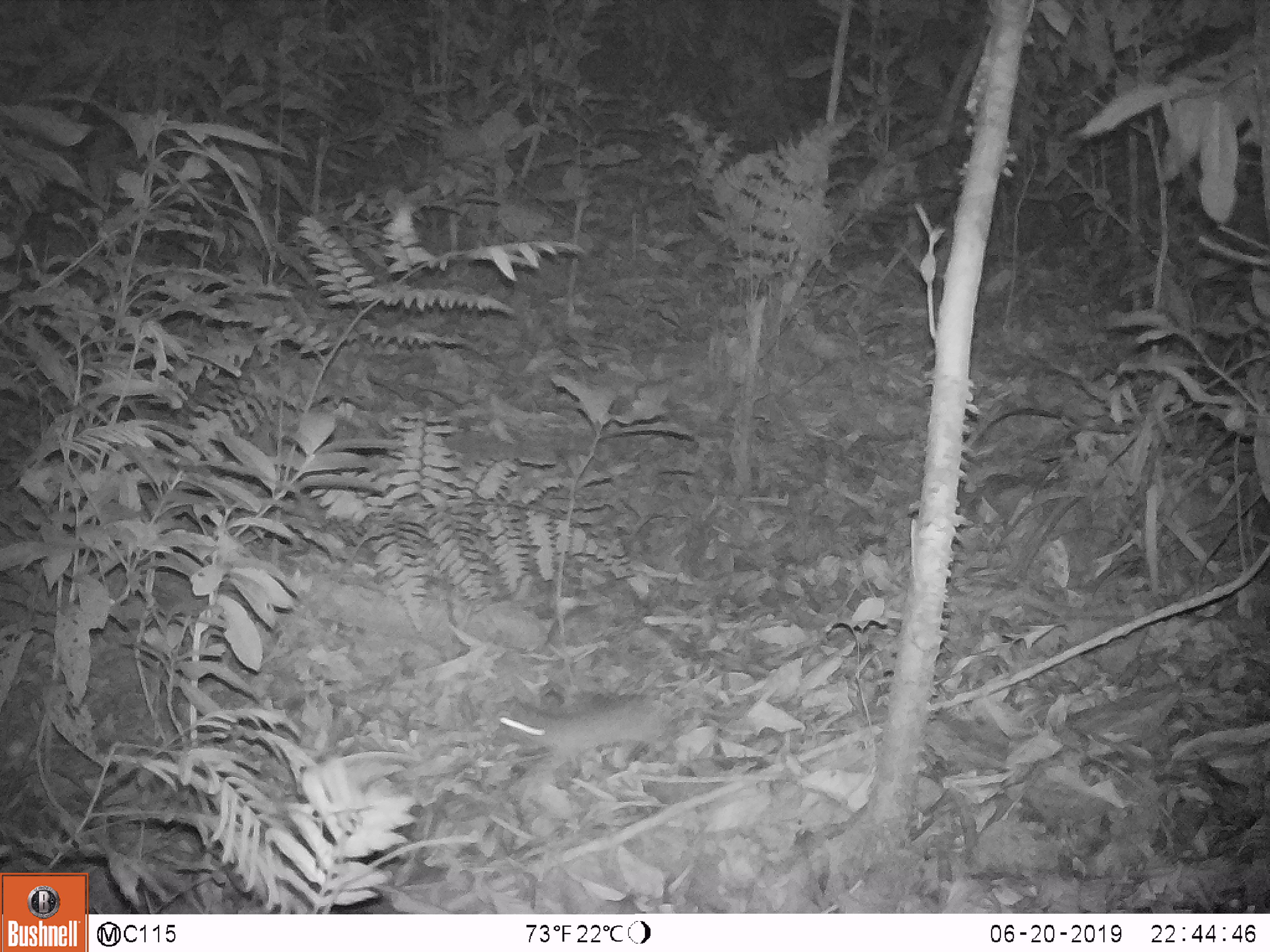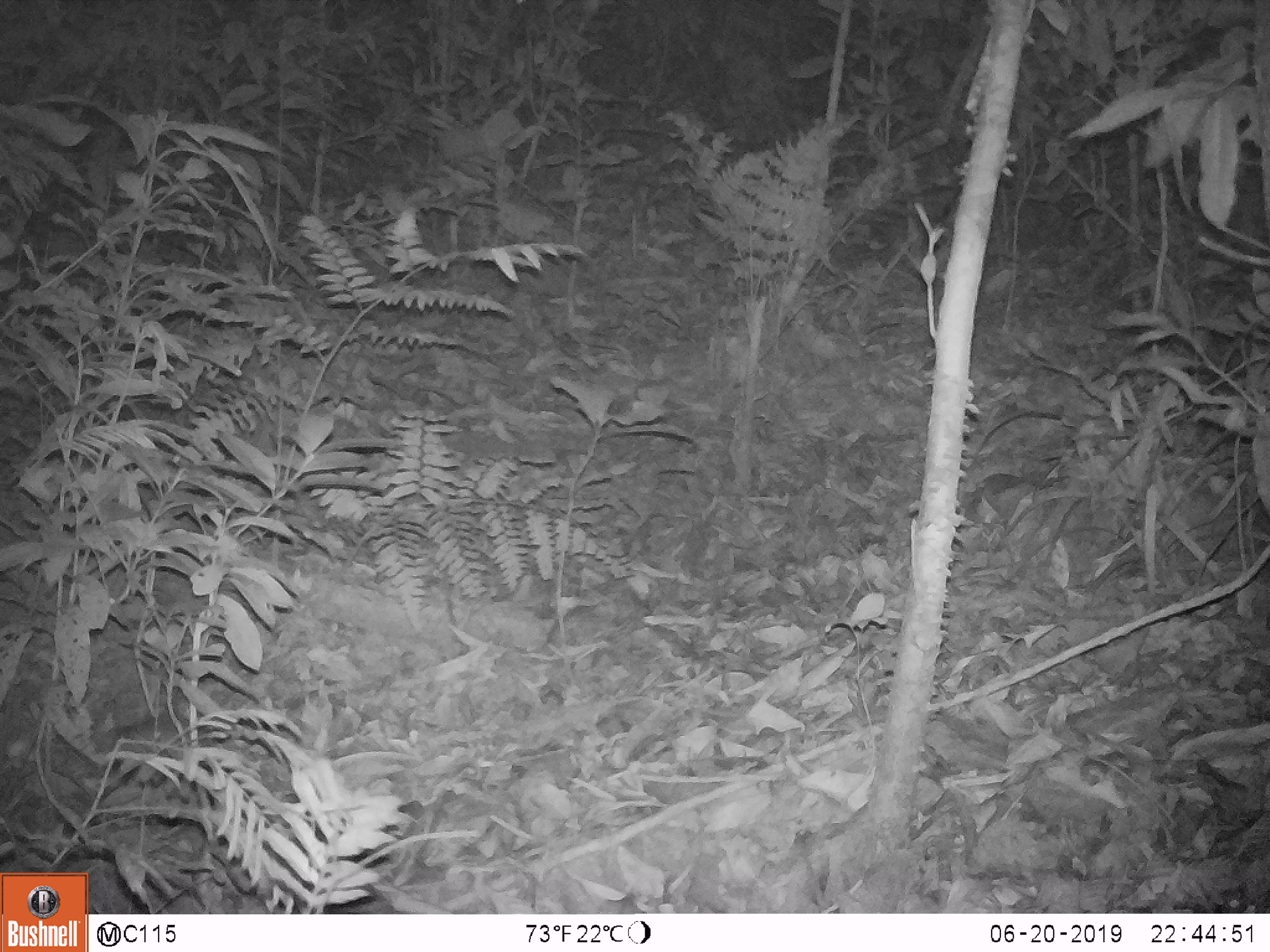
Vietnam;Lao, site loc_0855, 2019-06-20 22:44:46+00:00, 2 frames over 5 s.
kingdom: Animalia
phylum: Chordata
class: Mammalia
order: Rodentia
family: Muridae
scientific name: Muridae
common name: old-world mice and rats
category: unidentified murid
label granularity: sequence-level